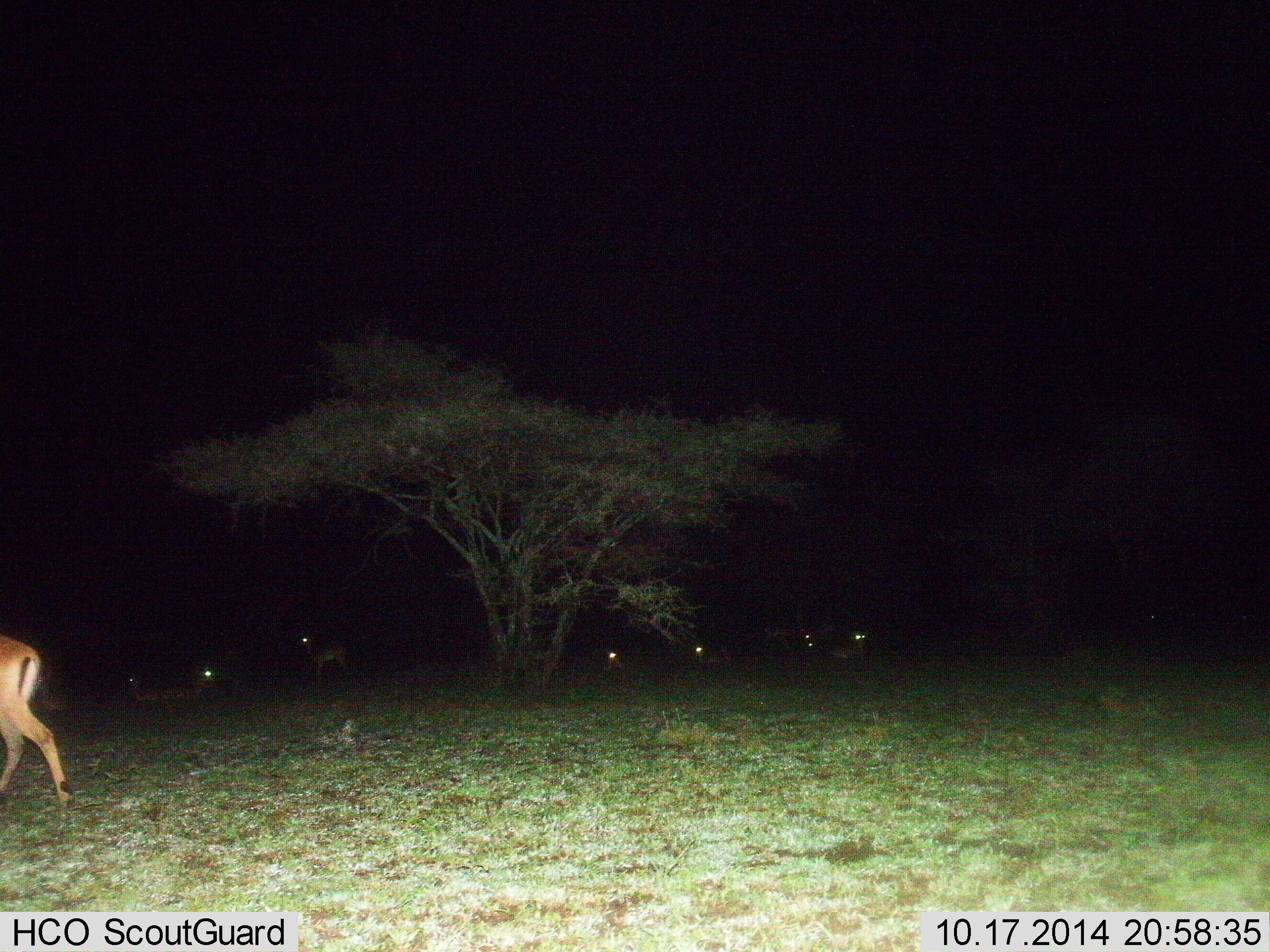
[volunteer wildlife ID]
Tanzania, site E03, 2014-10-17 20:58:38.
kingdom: Animalia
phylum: Chordata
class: Mammalia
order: Artiodactyla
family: Bovidae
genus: Aepyceros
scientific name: Aepyceros melampus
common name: impala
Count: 8.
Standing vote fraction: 33%.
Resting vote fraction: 44%.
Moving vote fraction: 67%.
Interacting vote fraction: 0%.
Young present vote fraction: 0%.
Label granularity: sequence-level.